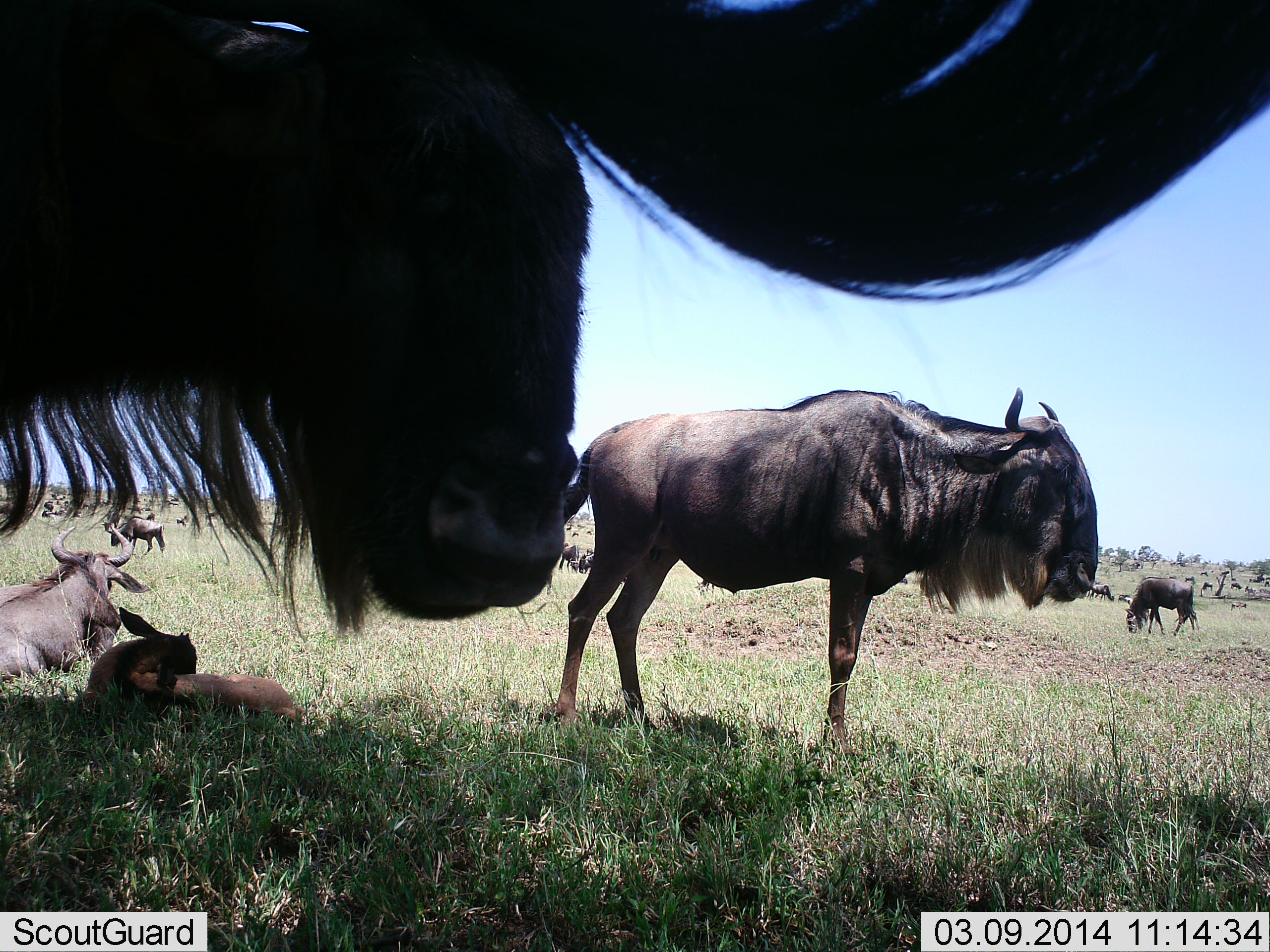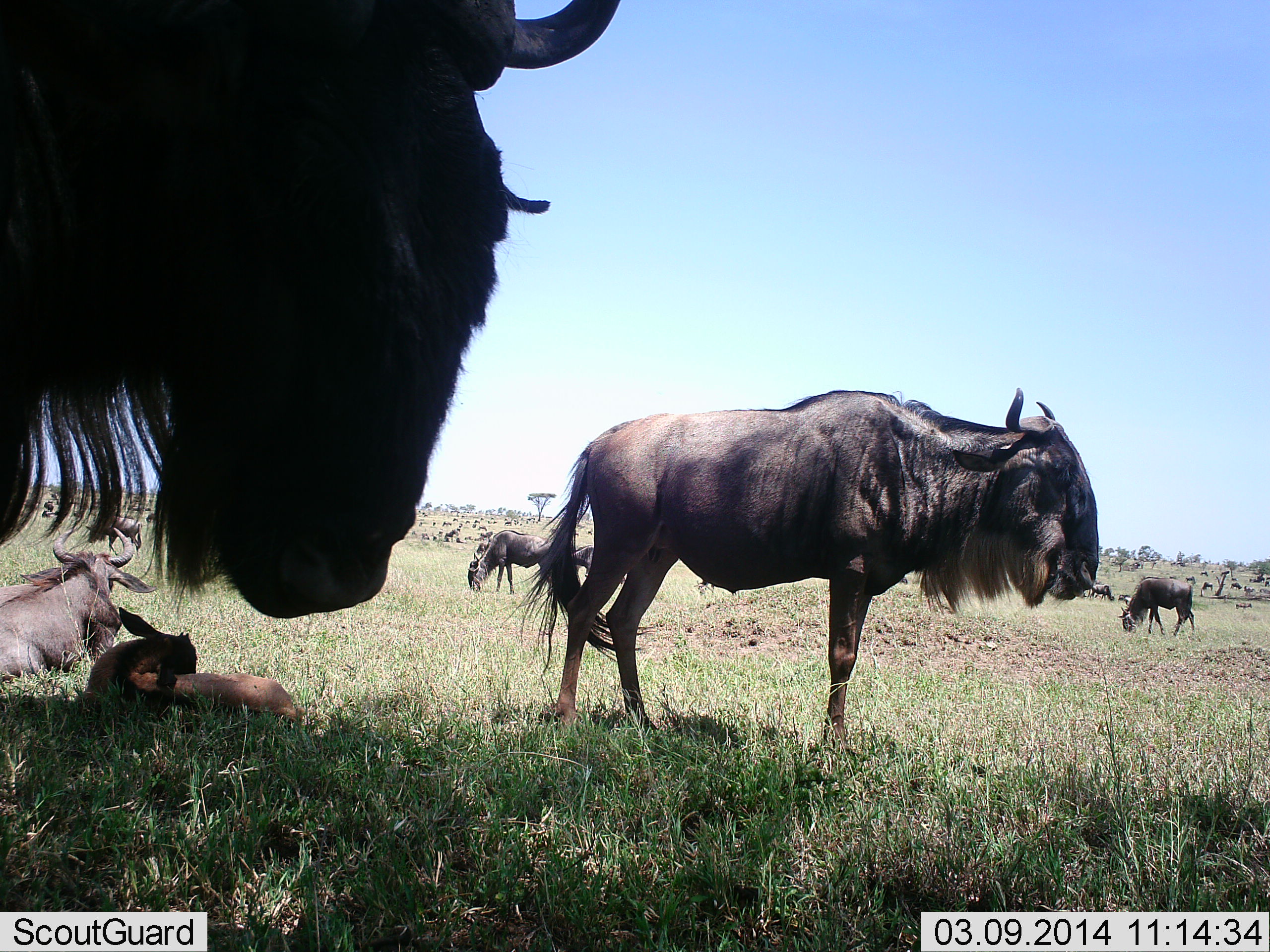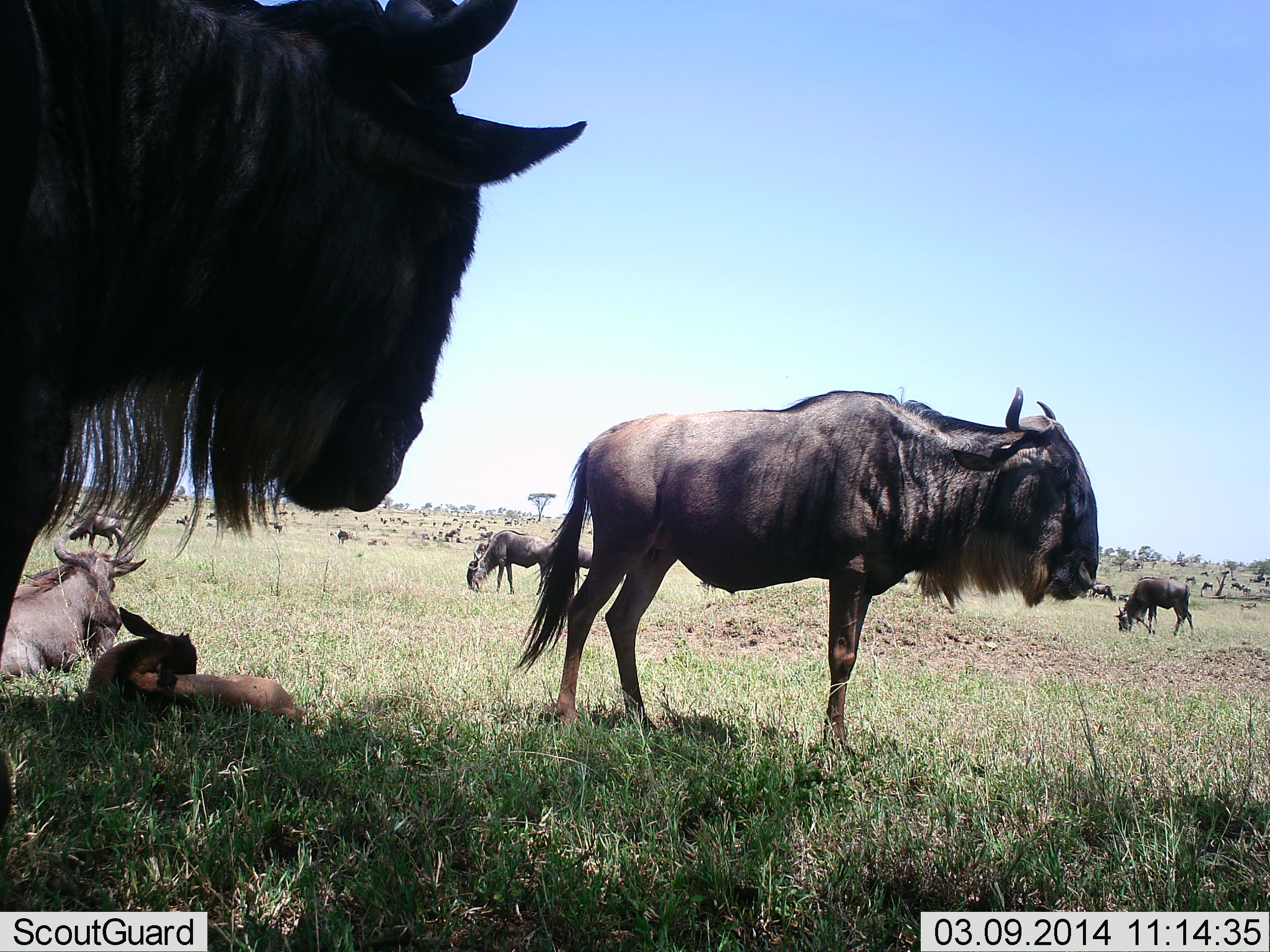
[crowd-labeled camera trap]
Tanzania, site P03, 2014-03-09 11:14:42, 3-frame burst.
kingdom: Animalia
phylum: Chordata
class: Mammalia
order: Artiodactyla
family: Bovidae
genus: Connochaetes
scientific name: Connochaetes taurinus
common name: blue wildebeest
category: wildebeest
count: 11-50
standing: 90%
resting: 80%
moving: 40%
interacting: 10%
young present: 50%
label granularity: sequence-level